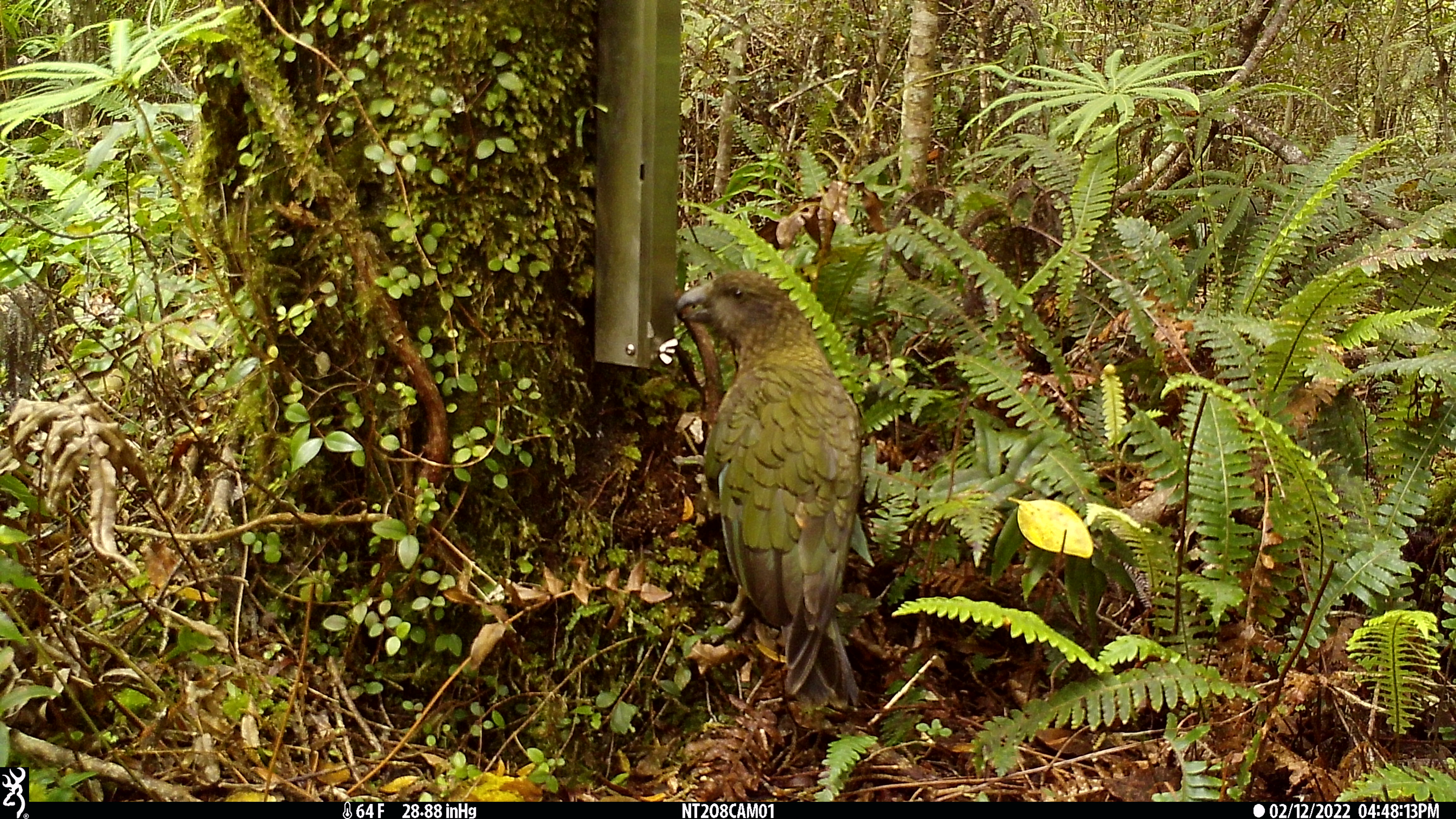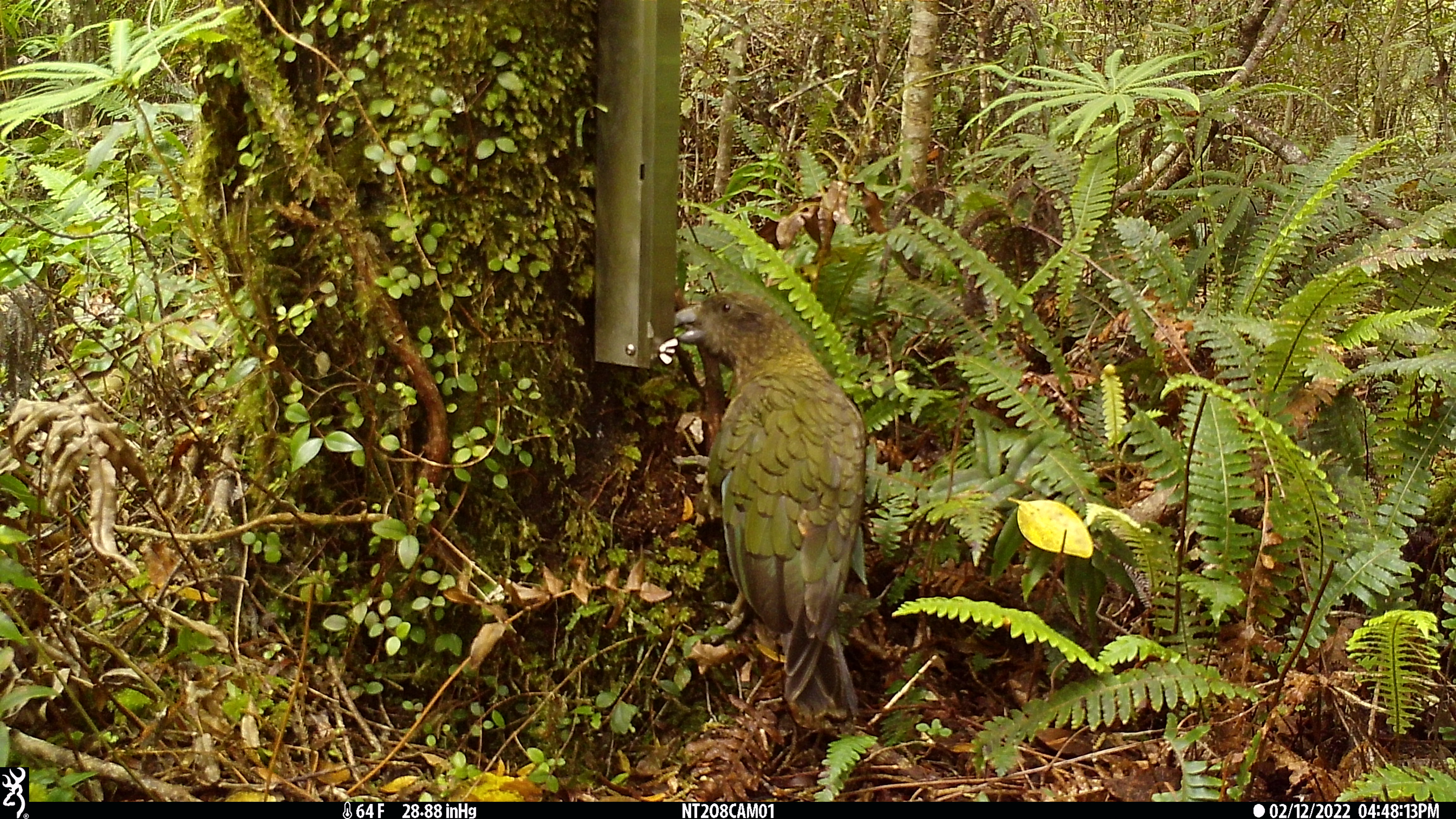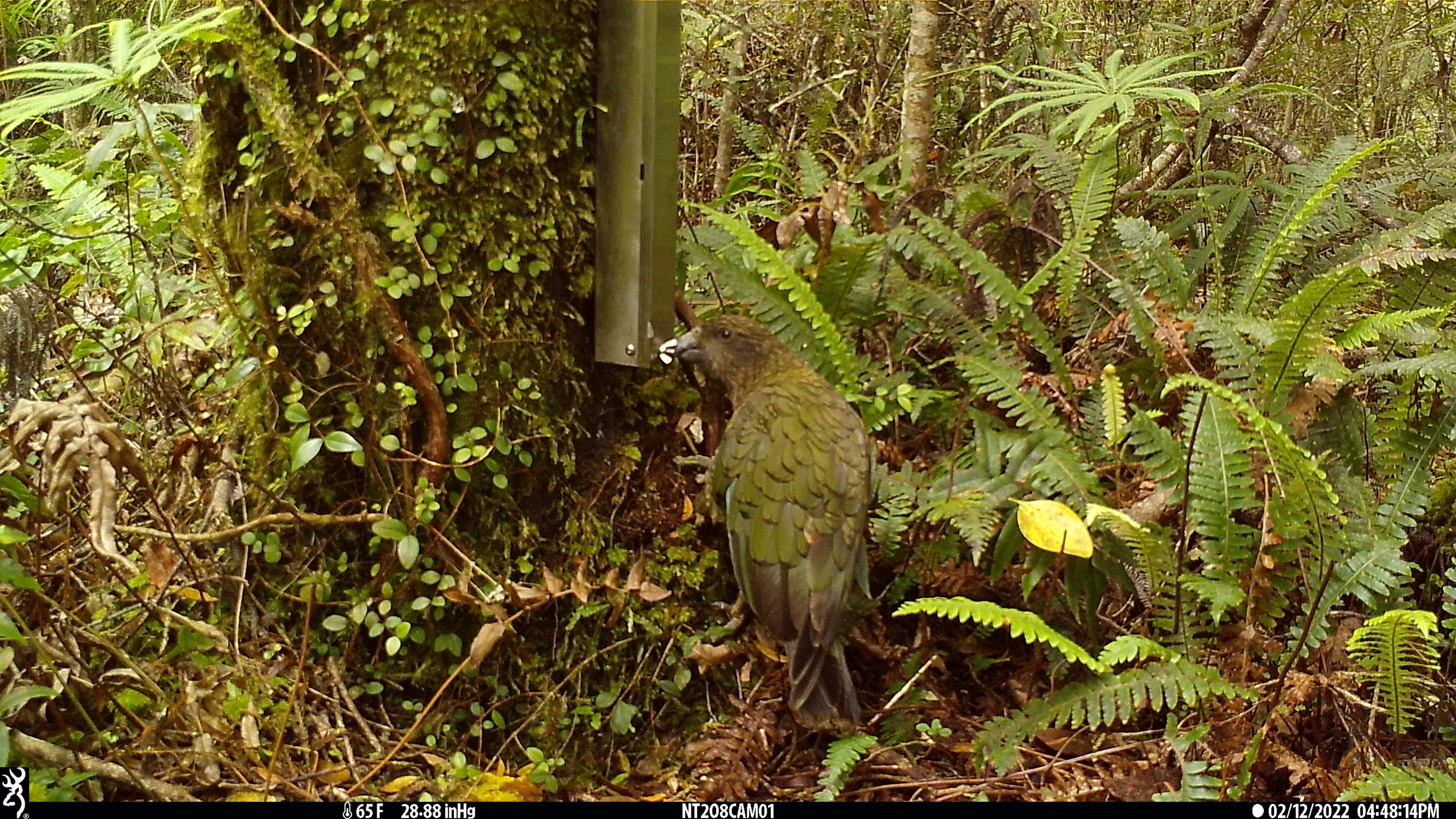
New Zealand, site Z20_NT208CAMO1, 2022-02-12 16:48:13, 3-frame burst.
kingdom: Animalia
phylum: Chordata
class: Aves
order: Psittaciformes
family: Strigopidae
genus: Nestor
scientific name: Nestor notabilis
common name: kea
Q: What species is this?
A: Kea (Nestor notabilis).